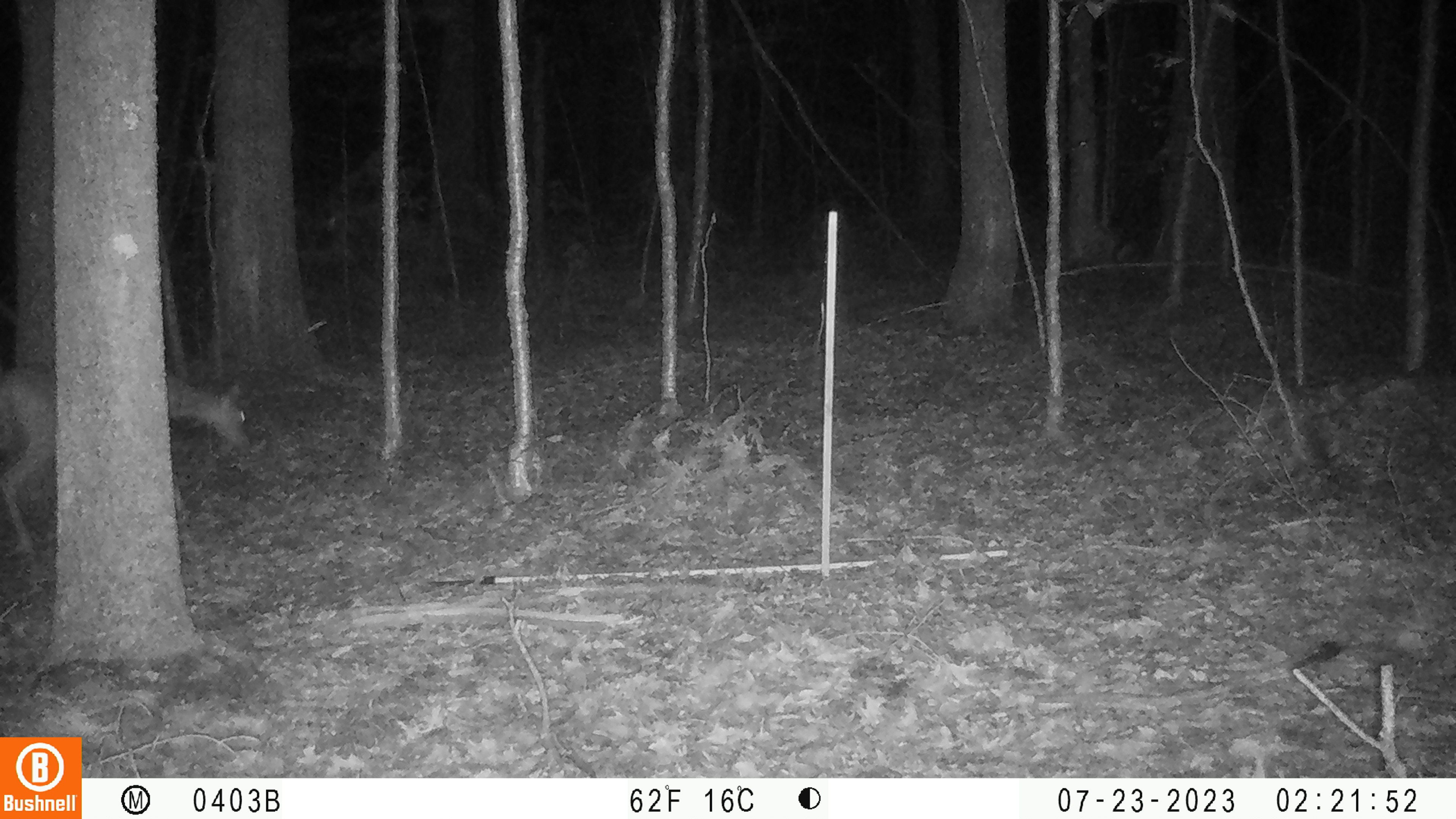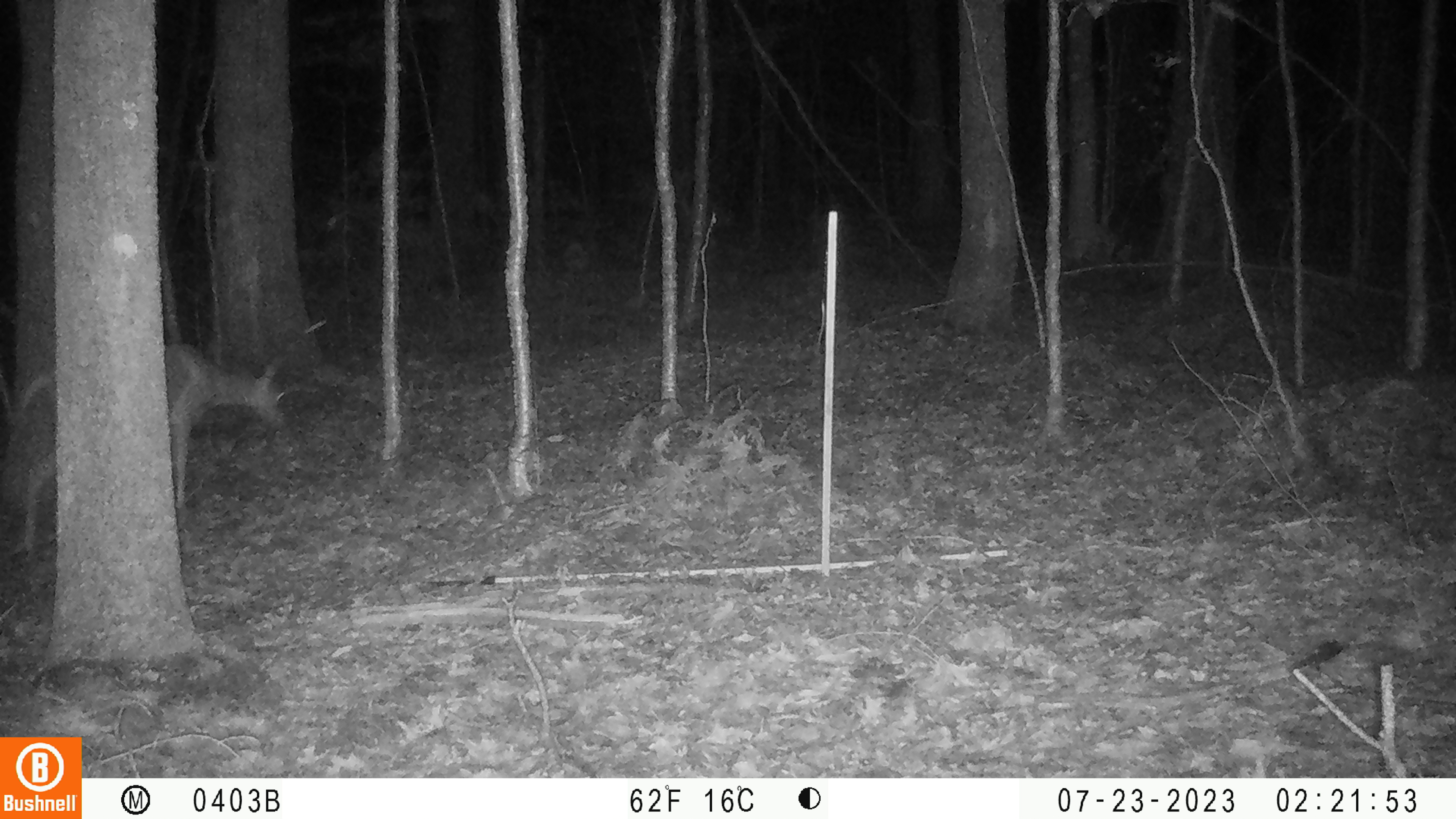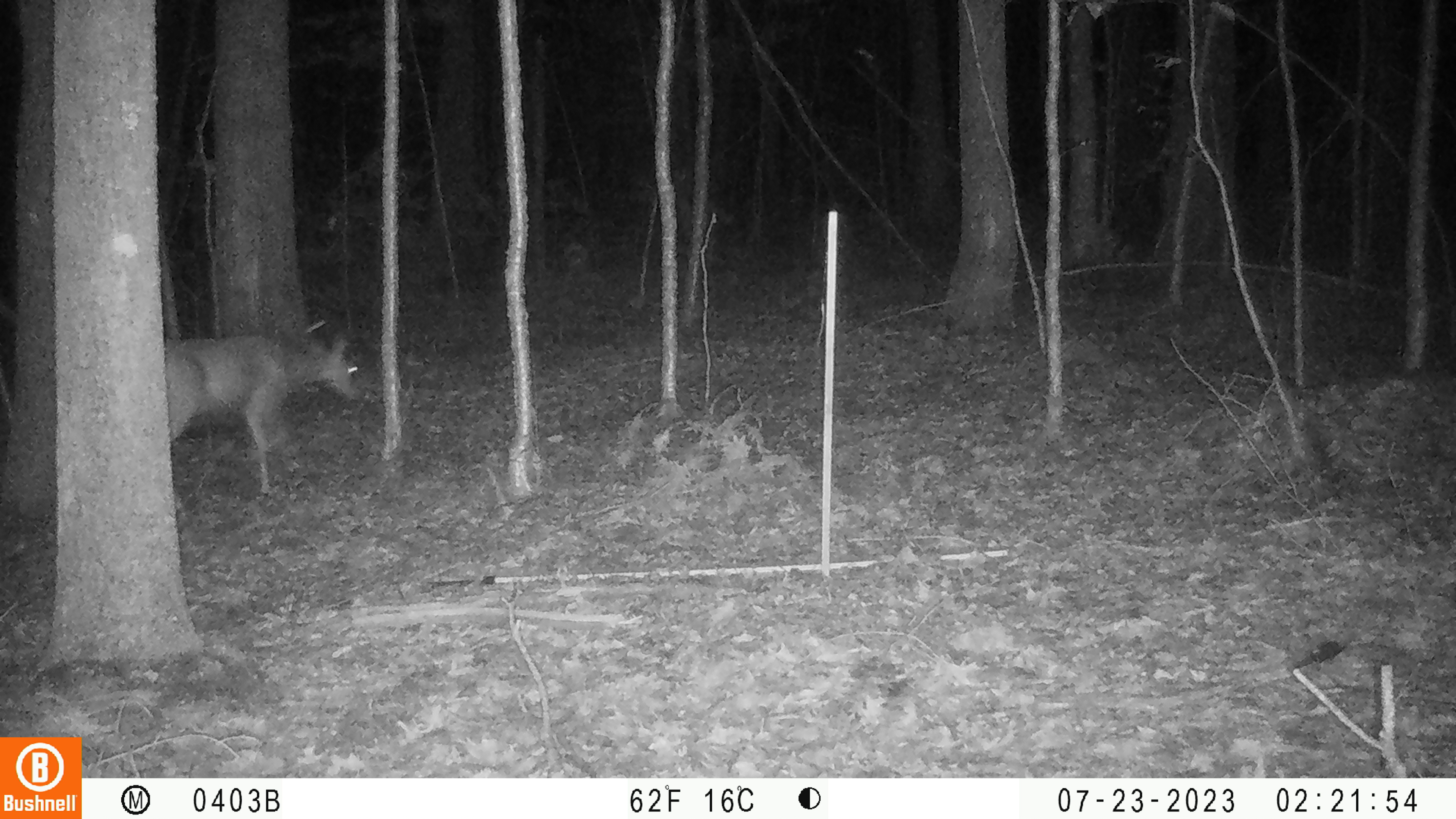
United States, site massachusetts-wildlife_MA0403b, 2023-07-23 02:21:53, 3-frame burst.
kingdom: Animalia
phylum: Chordata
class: Mammalia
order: Artiodactyla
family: Cervidae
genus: Odocoileus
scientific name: Odocoileus virginianus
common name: white-tailed deer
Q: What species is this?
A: White-tailed deer (Odocoileus virginianus).